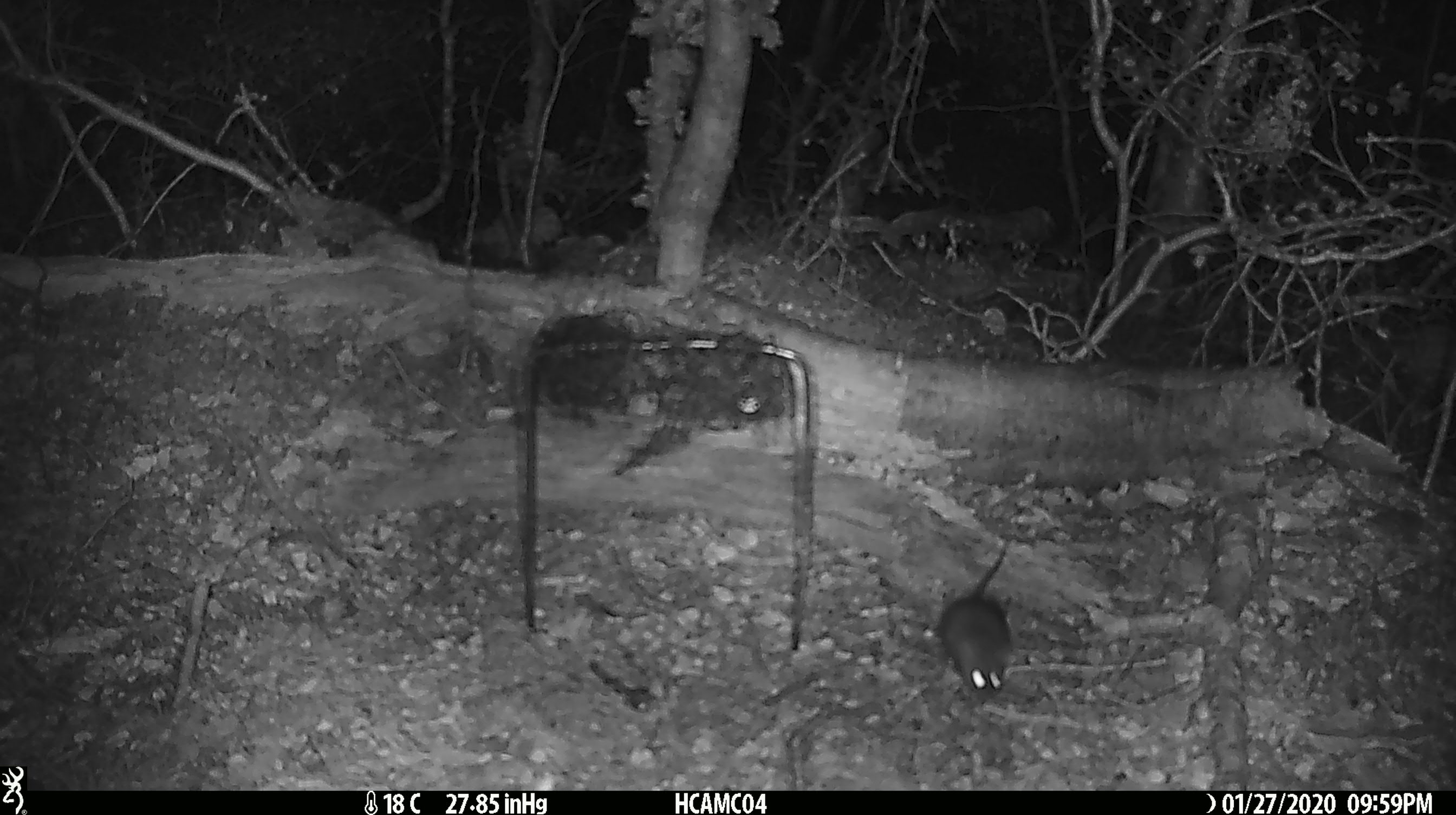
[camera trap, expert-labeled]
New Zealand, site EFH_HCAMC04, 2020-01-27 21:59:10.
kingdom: Animalia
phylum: Chordata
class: Mammalia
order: Rodentia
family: Muridae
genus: Mus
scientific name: Mus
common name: mouse